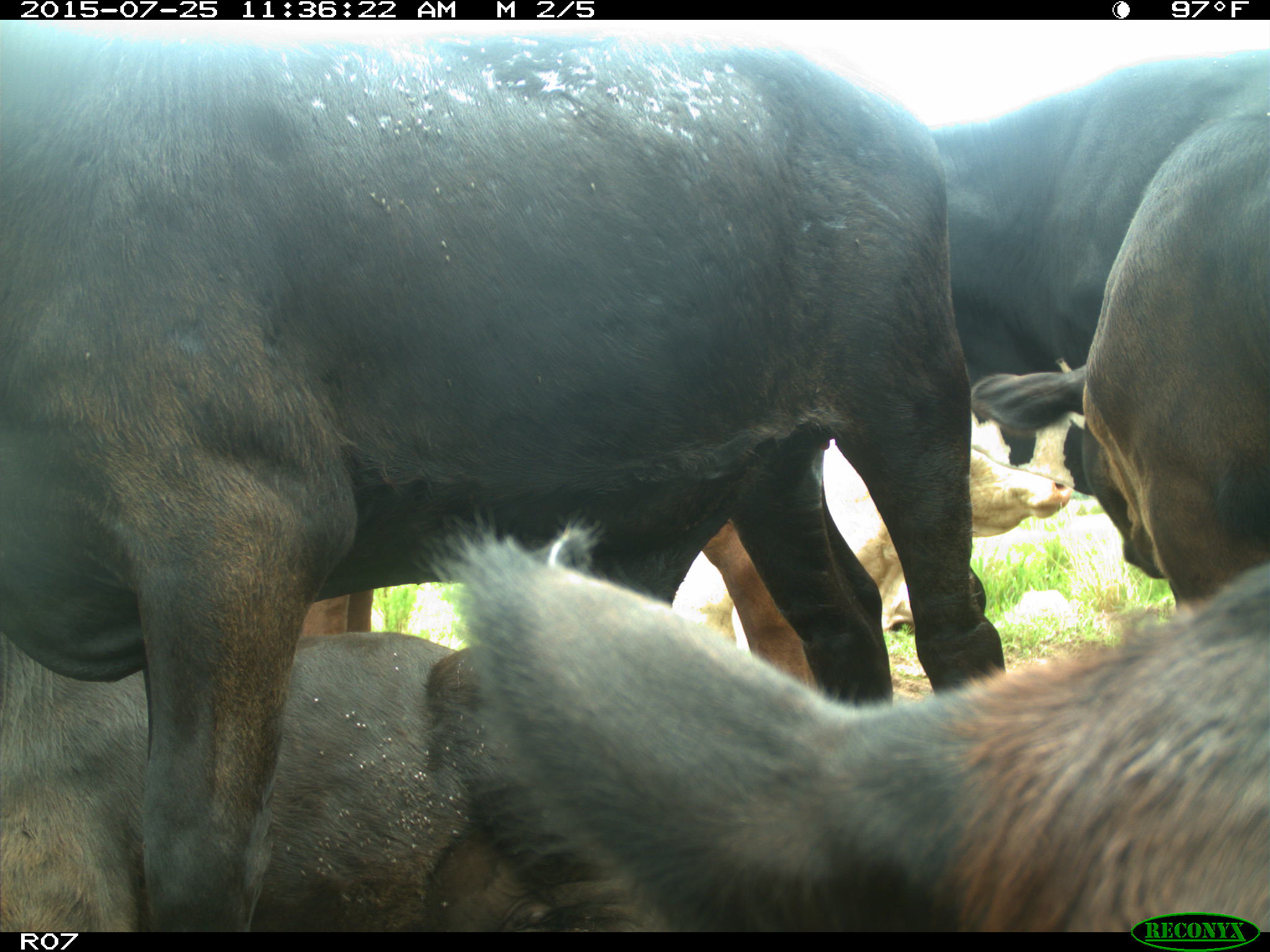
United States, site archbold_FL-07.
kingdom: Animalia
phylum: Chordata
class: Mammalia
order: Artiodactyla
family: Bovidae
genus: Bos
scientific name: Bos taurus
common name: domestic cow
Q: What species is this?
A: Bos taurus (domestic cow).